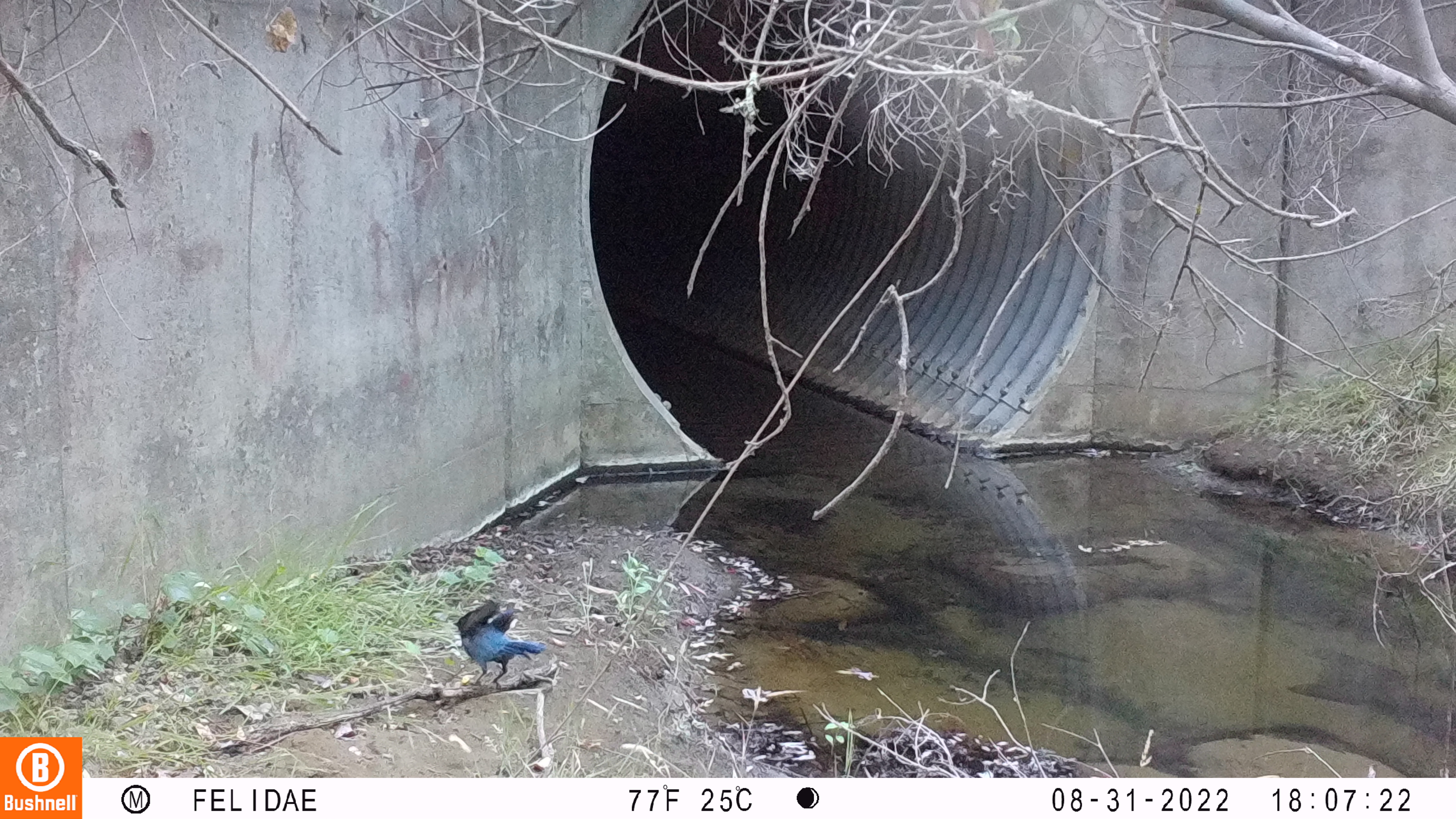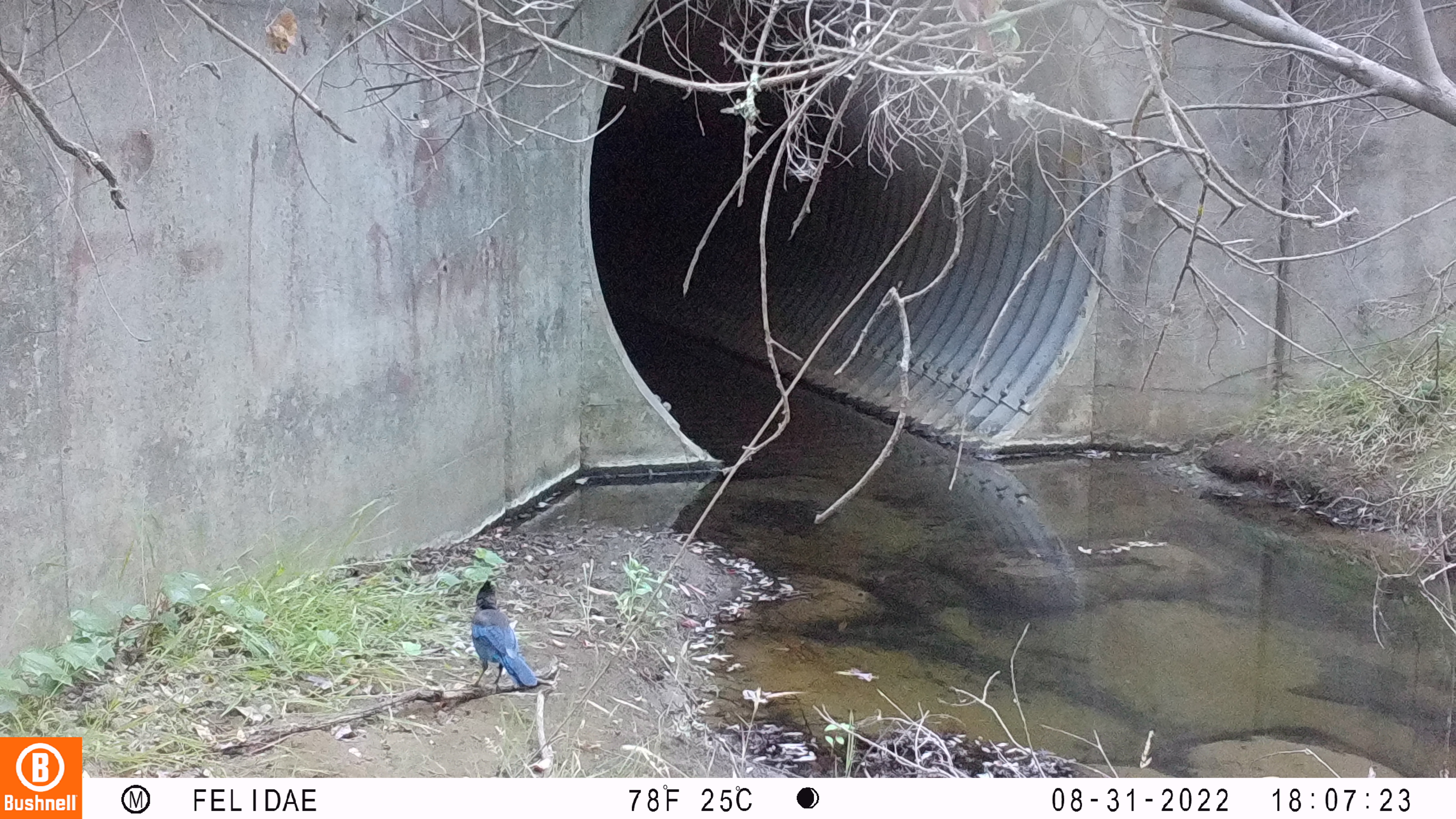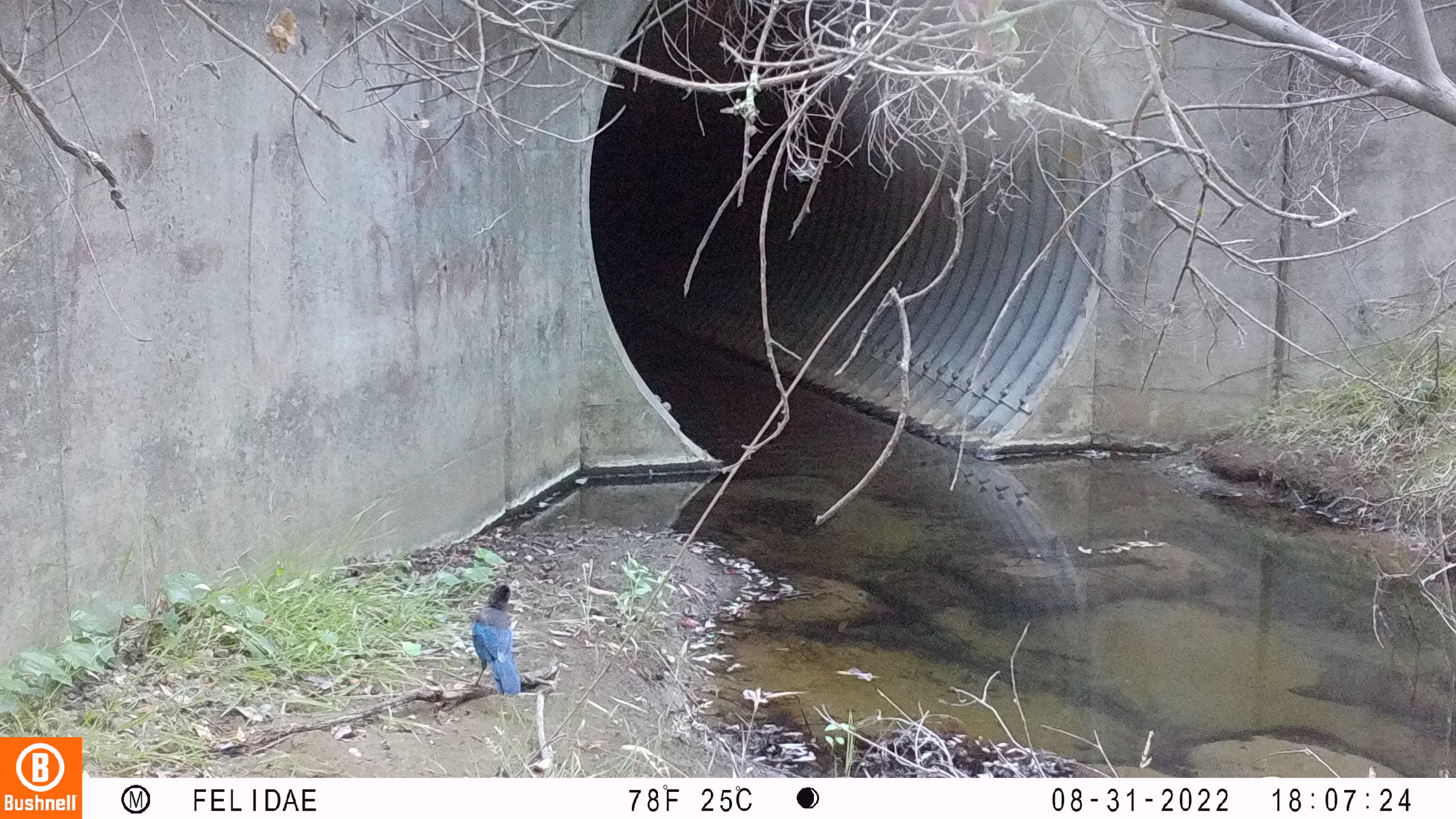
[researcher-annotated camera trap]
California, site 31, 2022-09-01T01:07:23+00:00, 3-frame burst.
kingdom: Animalia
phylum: Chordata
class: Aves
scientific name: Aves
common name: bird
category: unknown bird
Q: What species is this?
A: Unknown bird (bird) (Aves).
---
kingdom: Animalia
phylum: Chordata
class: Aves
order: Passeriformes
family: Corvidae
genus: Cyanocitta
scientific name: Cyanocitta stelleri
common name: steller's jay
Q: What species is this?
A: Steller's jay (Cyanocitta stelleri).